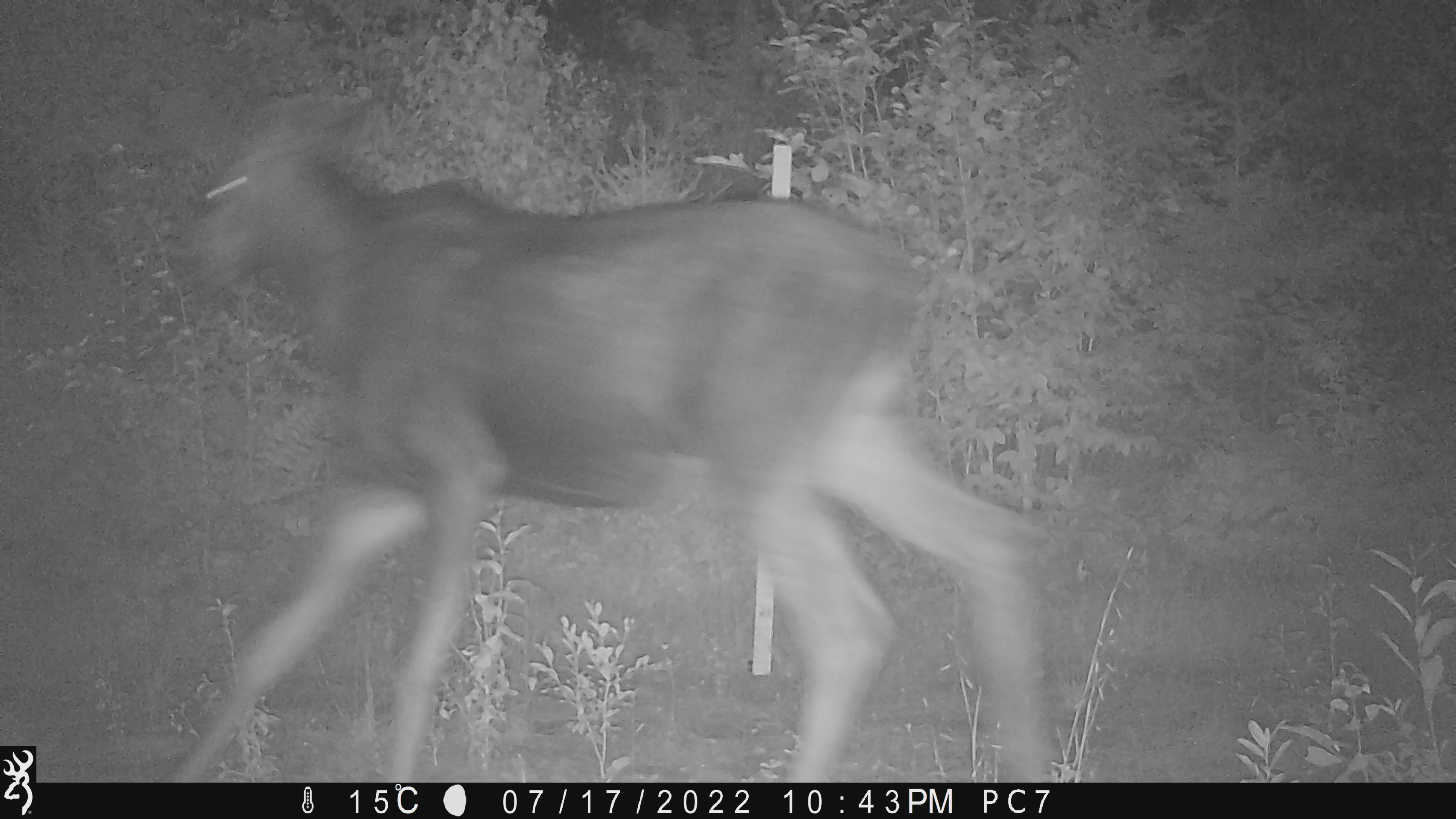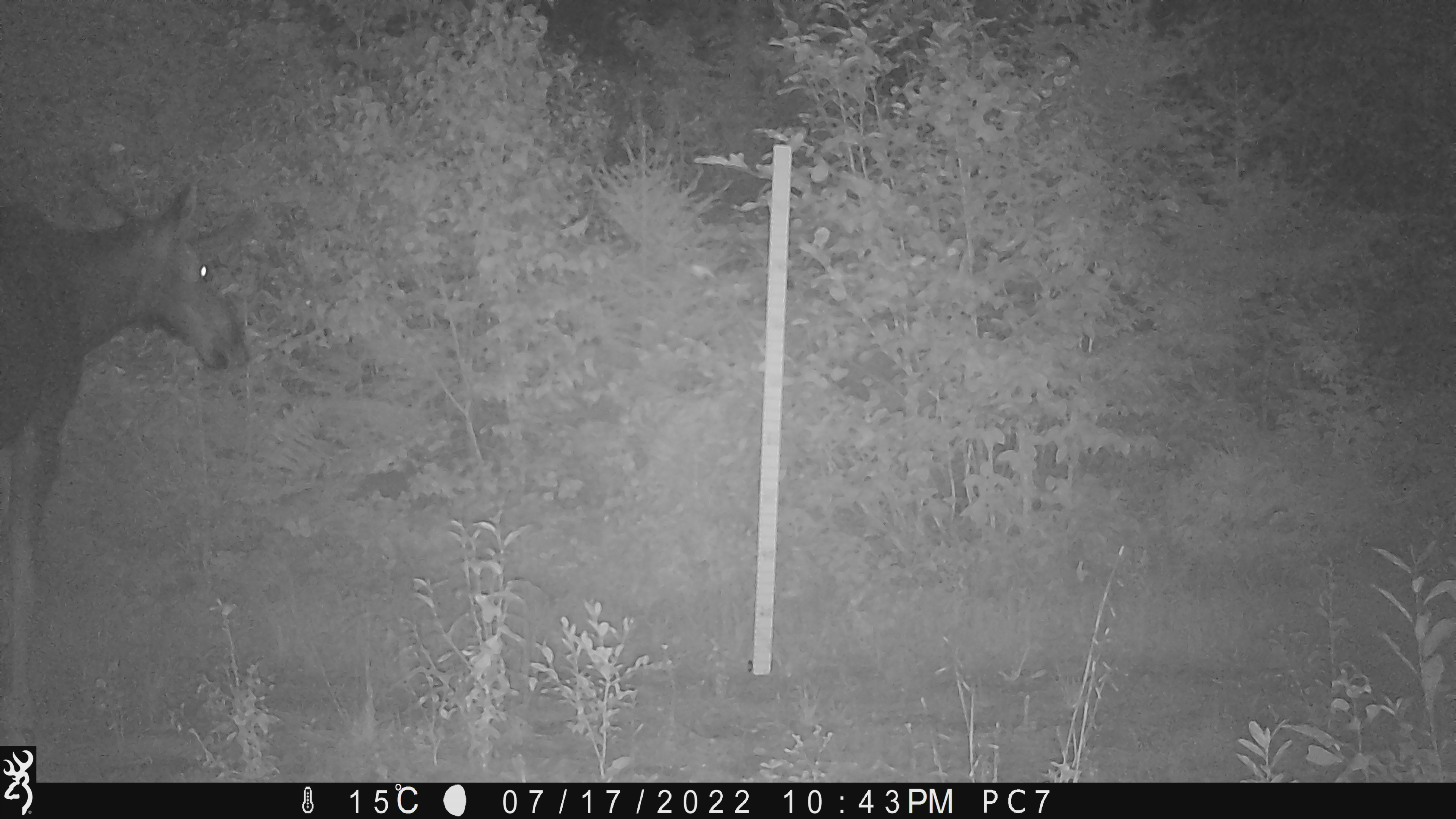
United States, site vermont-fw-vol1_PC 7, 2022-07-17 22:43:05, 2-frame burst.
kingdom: Animalia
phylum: Chordata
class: Mammalia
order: Artiodactyla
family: Cervidae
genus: Alces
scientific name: Alces alces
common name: moose